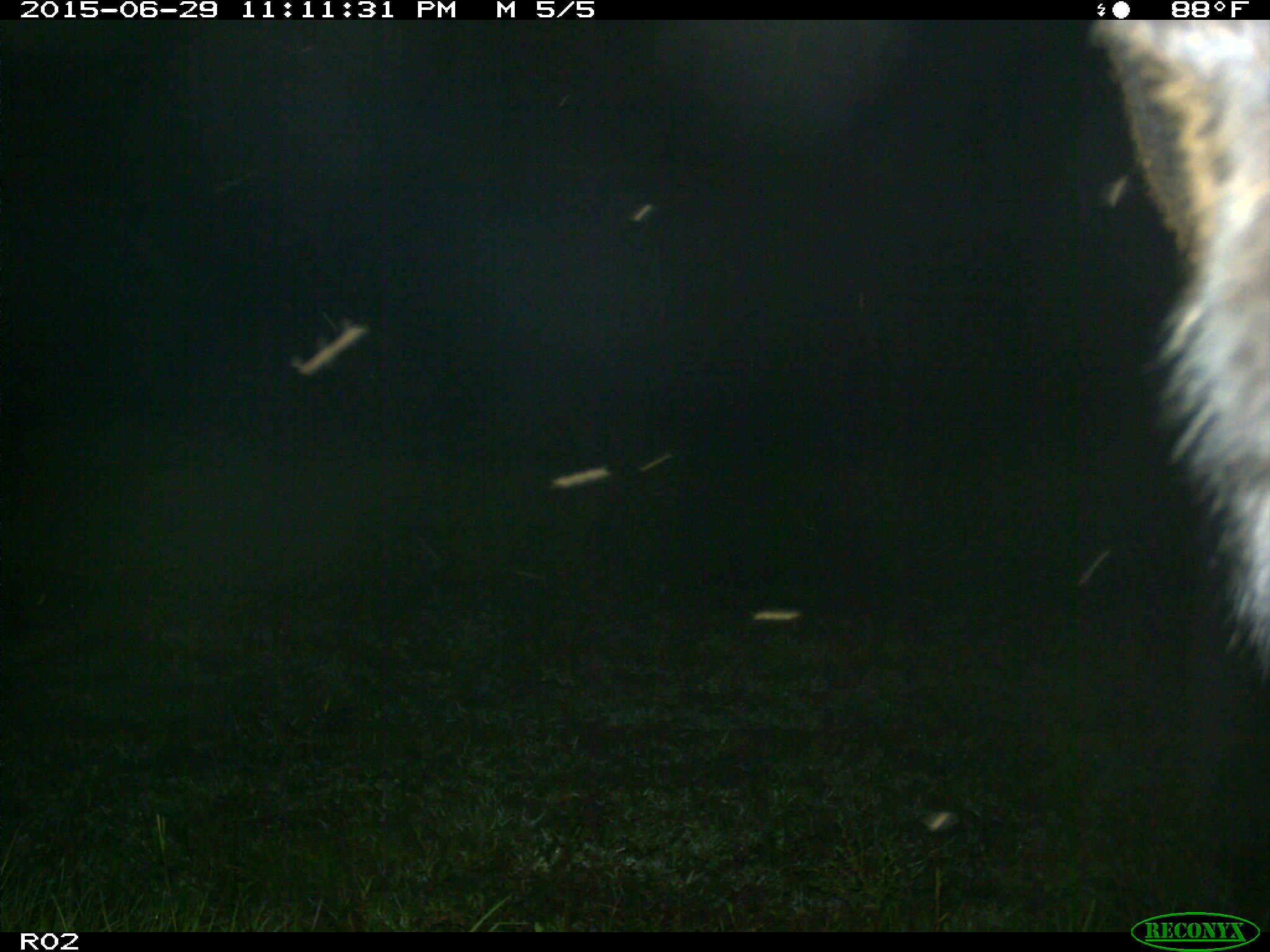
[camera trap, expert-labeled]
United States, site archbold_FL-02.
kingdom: Animalia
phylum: Chordata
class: Mammalia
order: Artiodactyla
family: Bovidae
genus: Bos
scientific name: Bos taurus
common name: domestic cow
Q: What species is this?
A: Bos taurus (domestic cow).